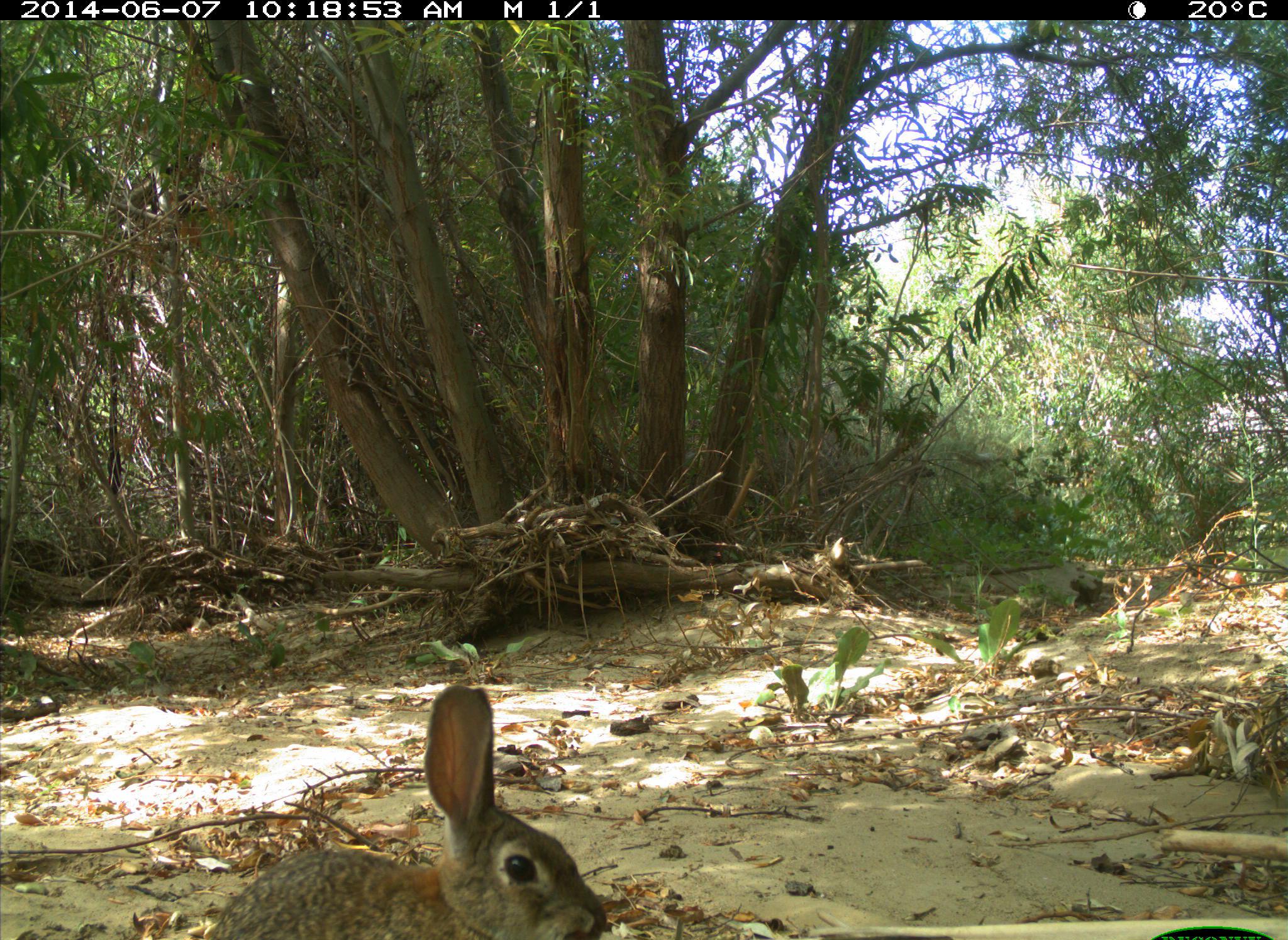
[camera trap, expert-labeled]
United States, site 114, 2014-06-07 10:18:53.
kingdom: Animalia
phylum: Chordata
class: Mammalia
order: Lagomorpha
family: Leporidae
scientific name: Leporidae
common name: rabbits and hares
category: rabbit